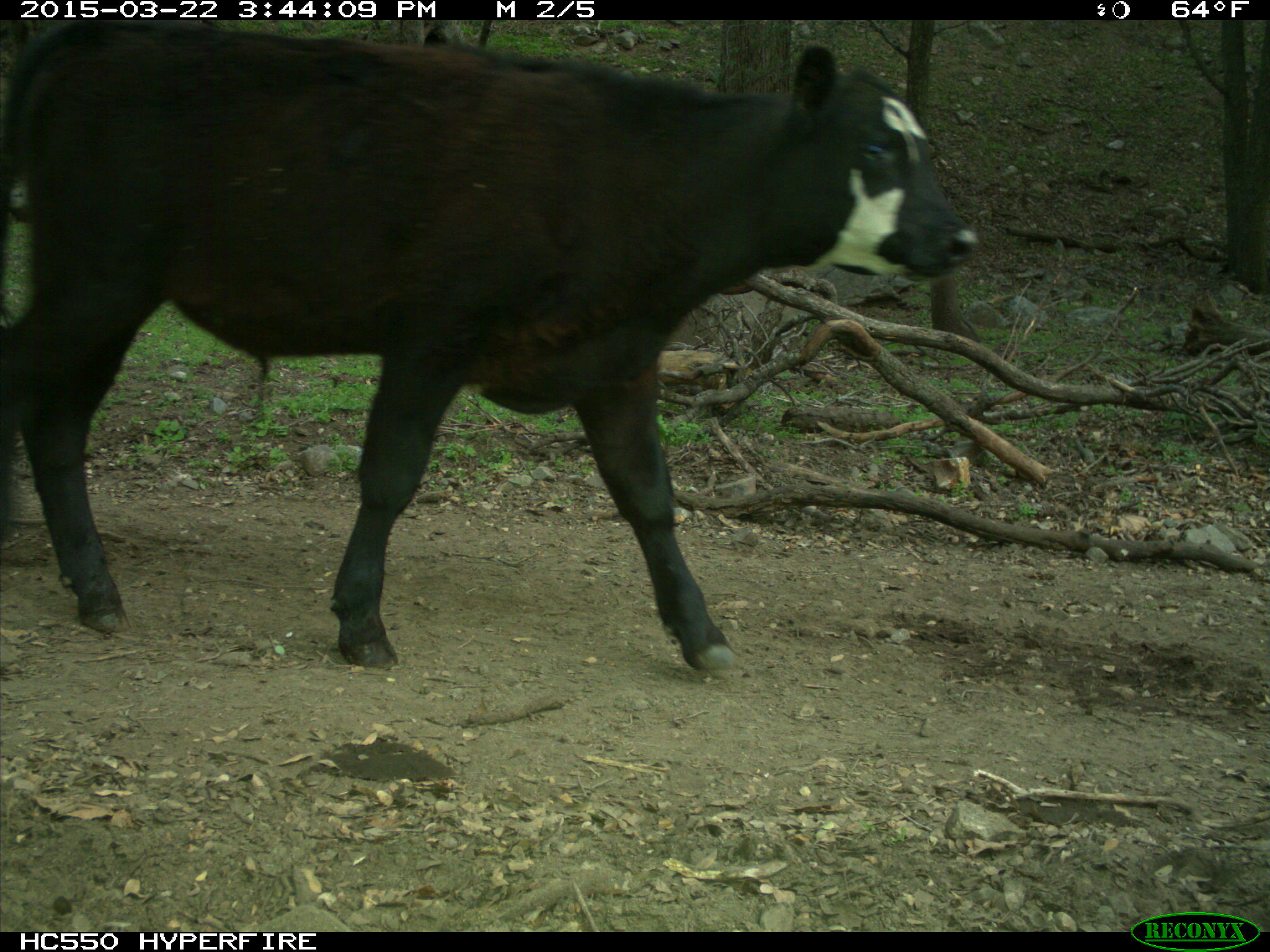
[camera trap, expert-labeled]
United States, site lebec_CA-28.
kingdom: Animalia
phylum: Chordata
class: Mammalia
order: Artiodactyla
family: Bovidae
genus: Bos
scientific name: Bos taurus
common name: domestic cow